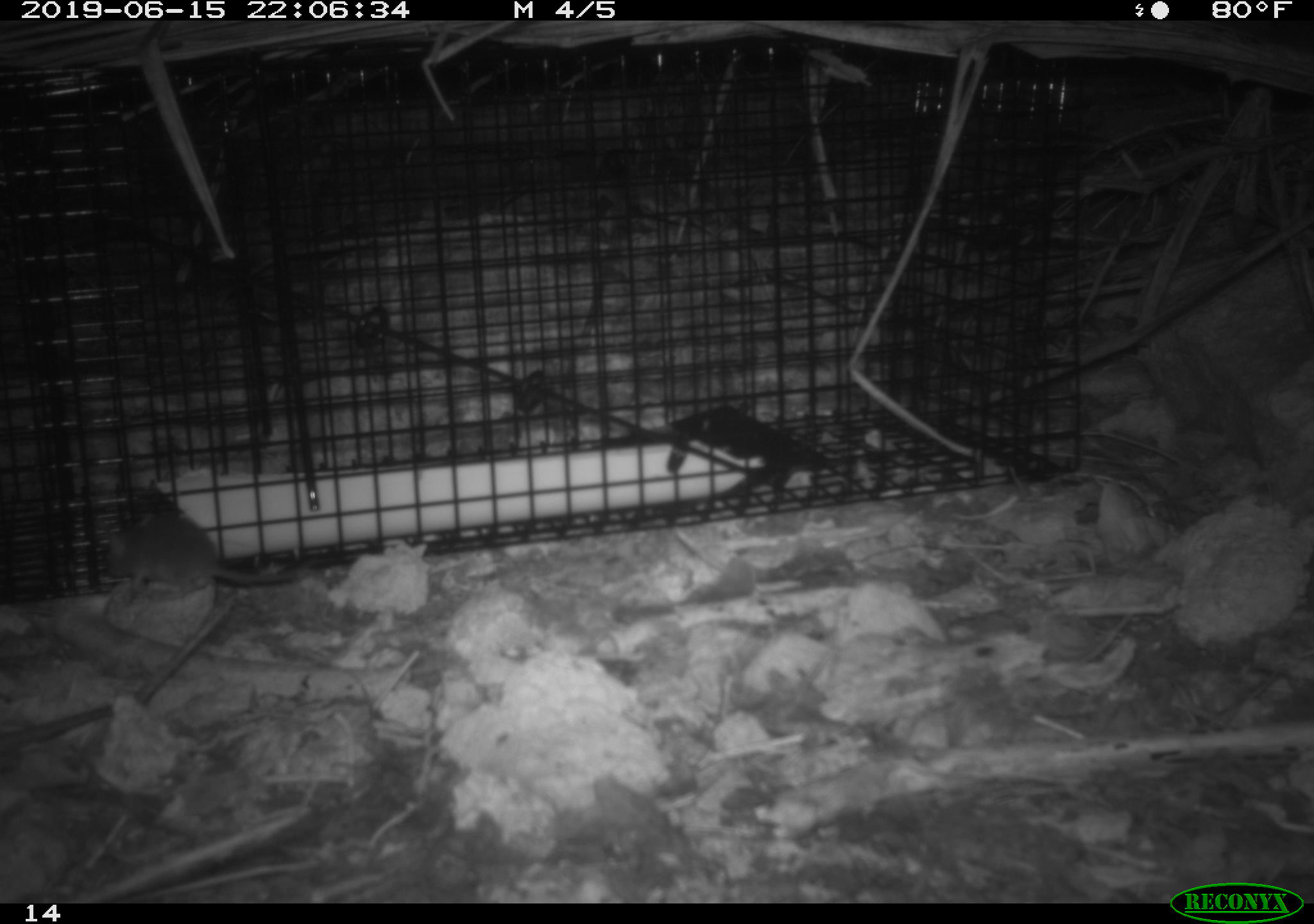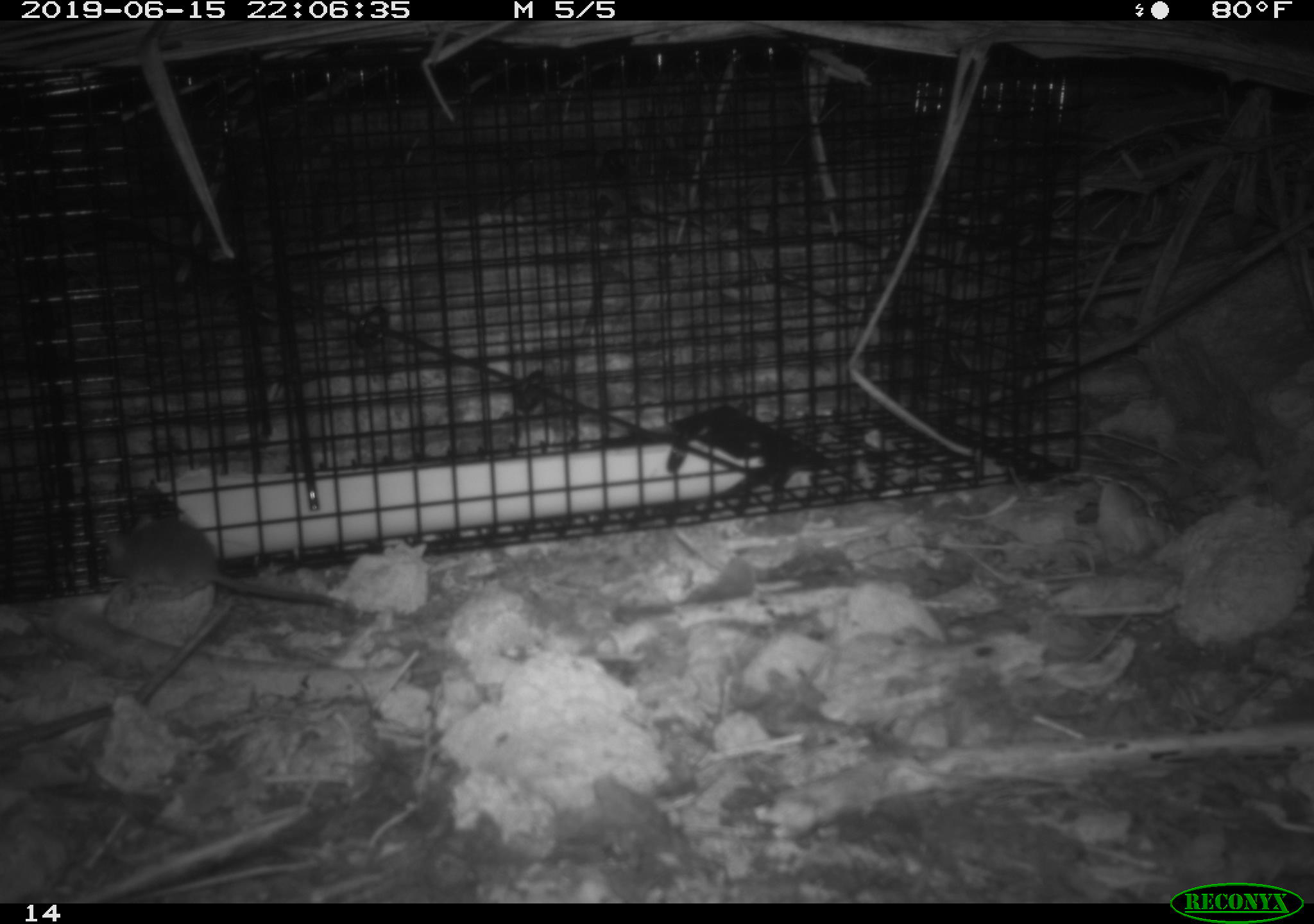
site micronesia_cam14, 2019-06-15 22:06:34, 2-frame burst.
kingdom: Animalia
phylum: Chordata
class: Mammalia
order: Rodentia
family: Muridae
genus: Rattus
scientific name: Rattus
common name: rat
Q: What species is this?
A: Rat (Rattus).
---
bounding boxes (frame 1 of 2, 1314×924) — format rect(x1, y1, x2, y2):
rat: rect(99, 505, 219, 598)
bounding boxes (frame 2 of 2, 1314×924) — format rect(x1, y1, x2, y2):
rat: rect(113, 479, 346, 621)